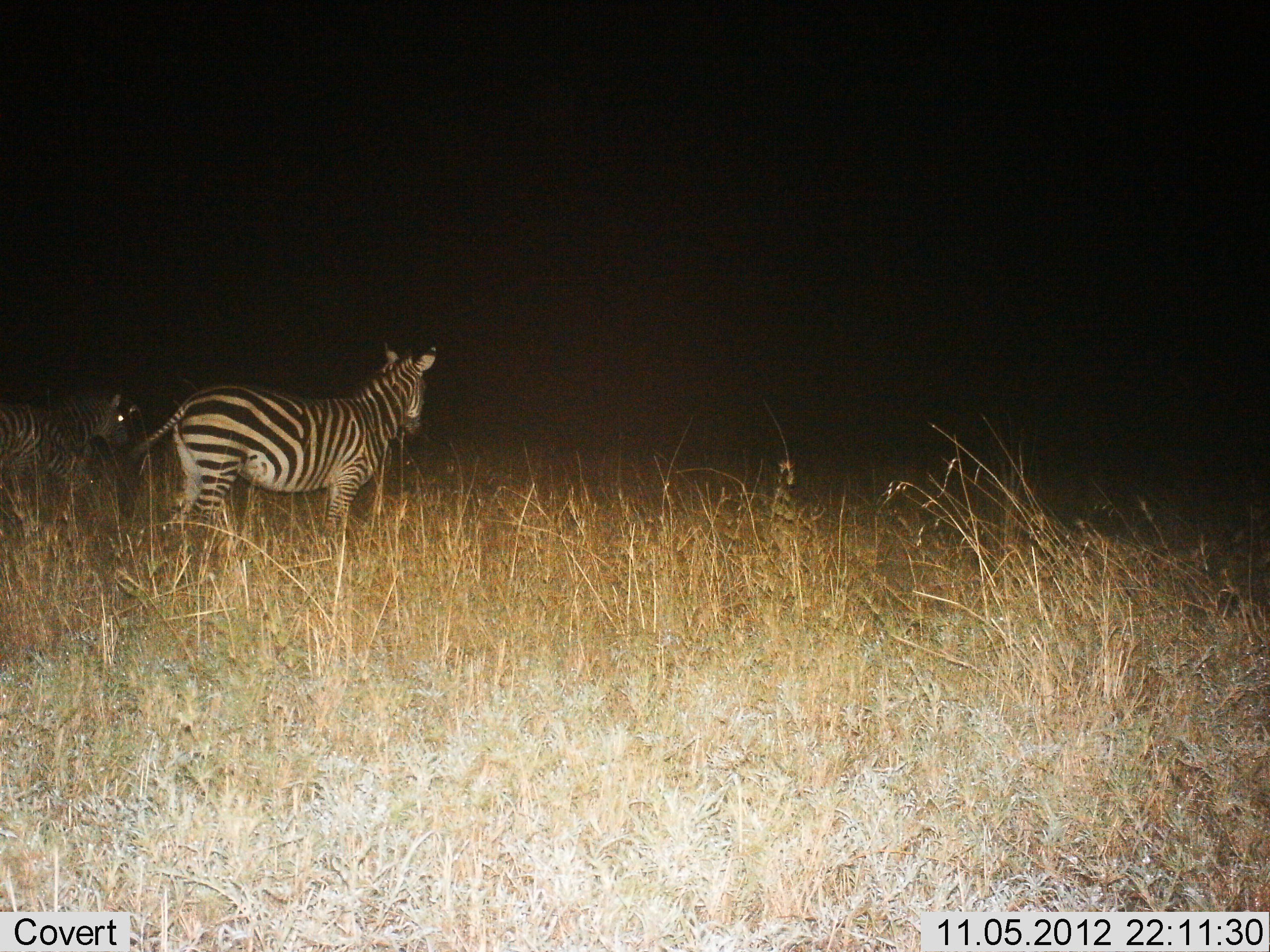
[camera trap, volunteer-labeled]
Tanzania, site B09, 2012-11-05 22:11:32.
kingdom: Animalia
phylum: Chordata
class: Mammalia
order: Perissodactyla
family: Equidae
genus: Equus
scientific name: Equus quagga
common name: plains zebra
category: zebra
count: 2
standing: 90%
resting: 10%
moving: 10%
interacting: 0%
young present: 0%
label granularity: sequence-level